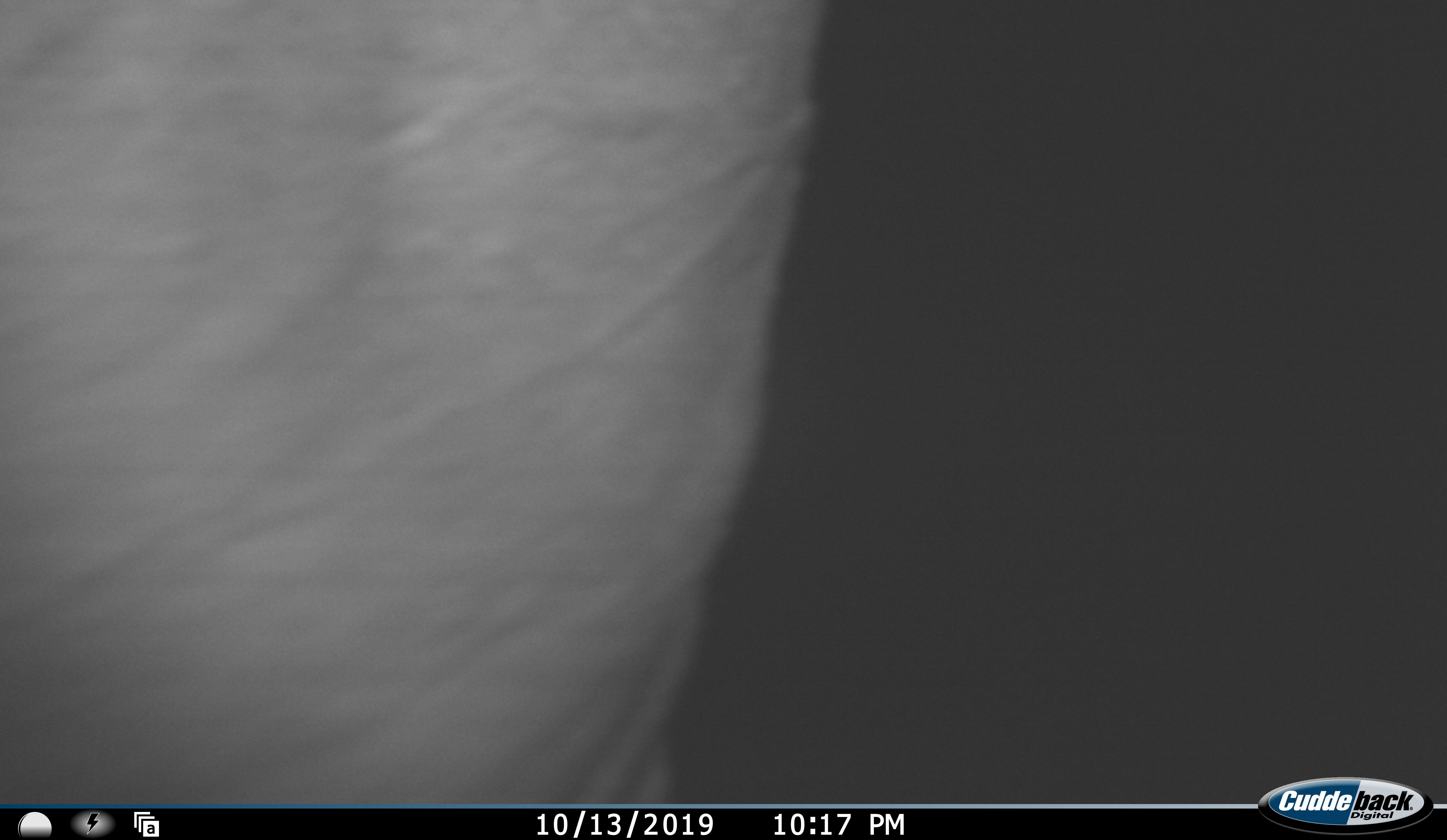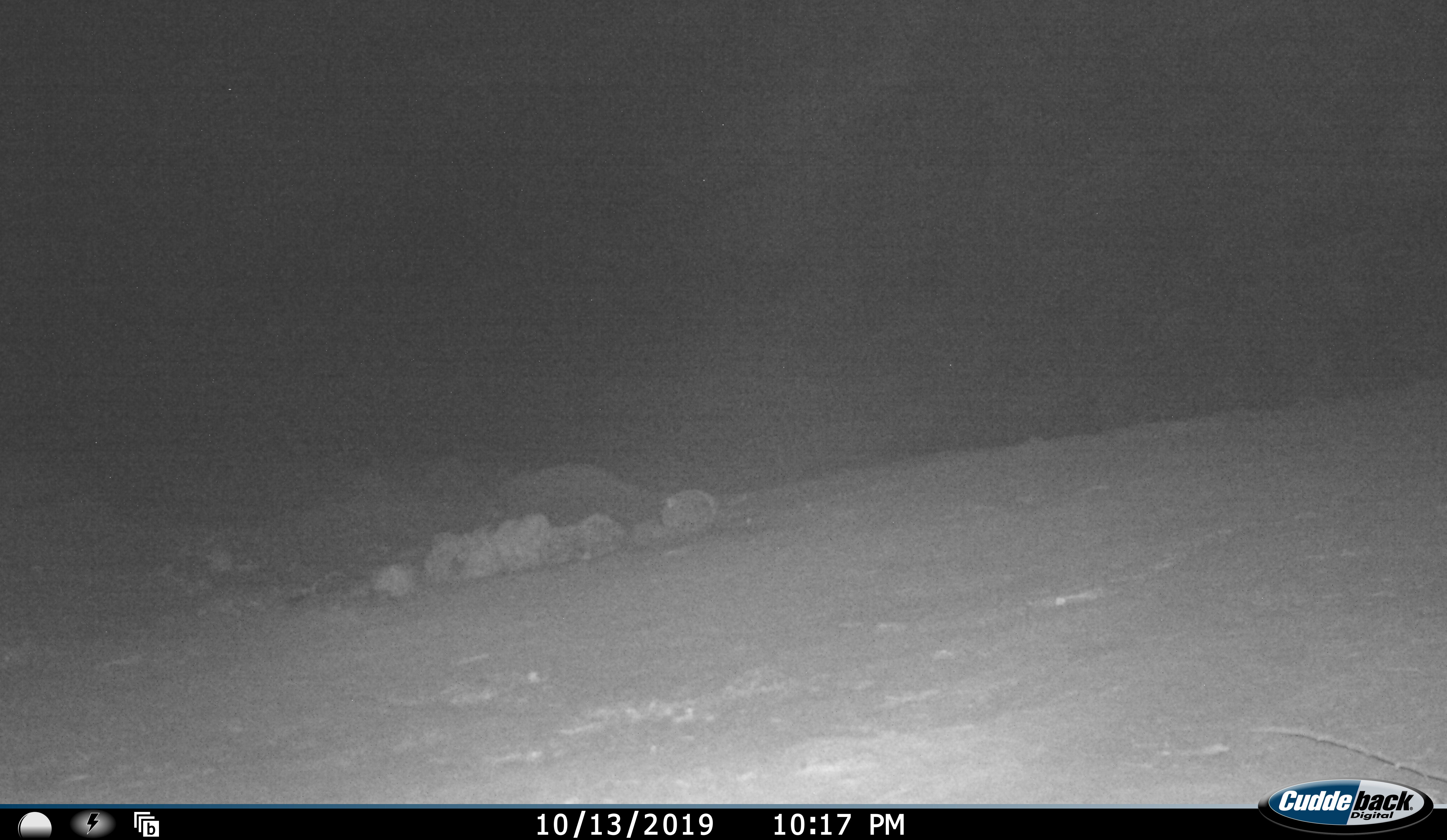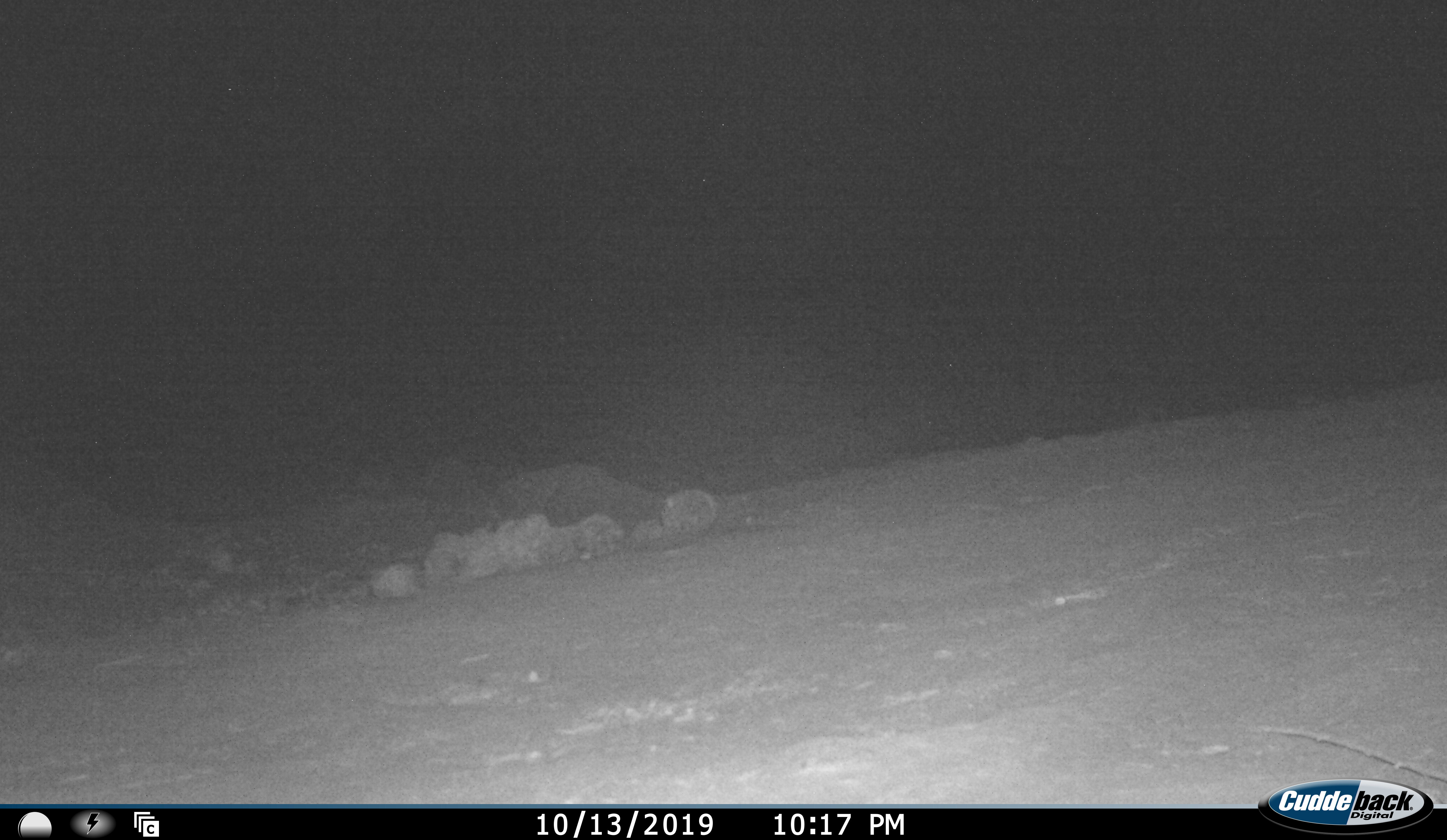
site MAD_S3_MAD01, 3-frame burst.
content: unidentified animal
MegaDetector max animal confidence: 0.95